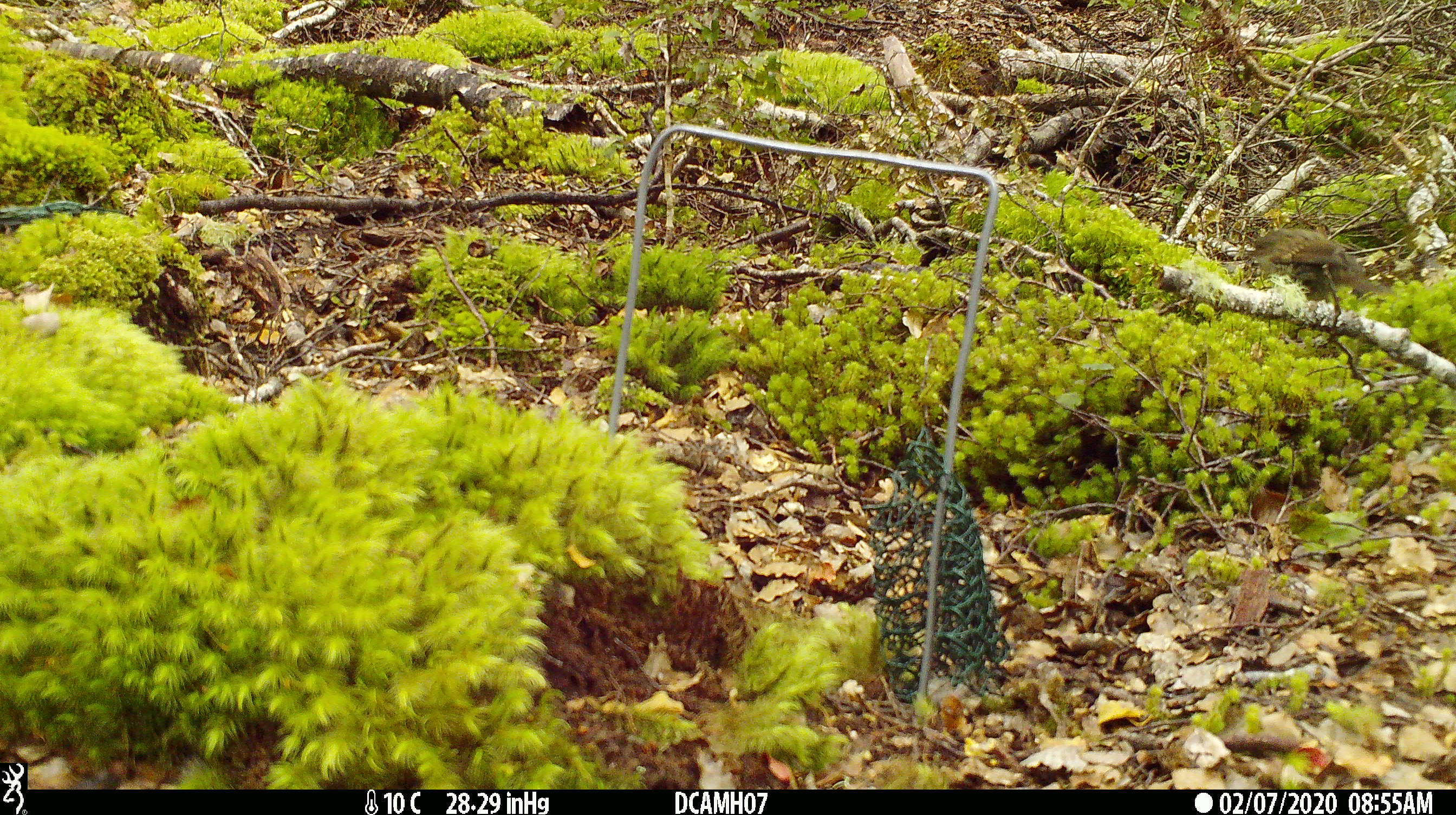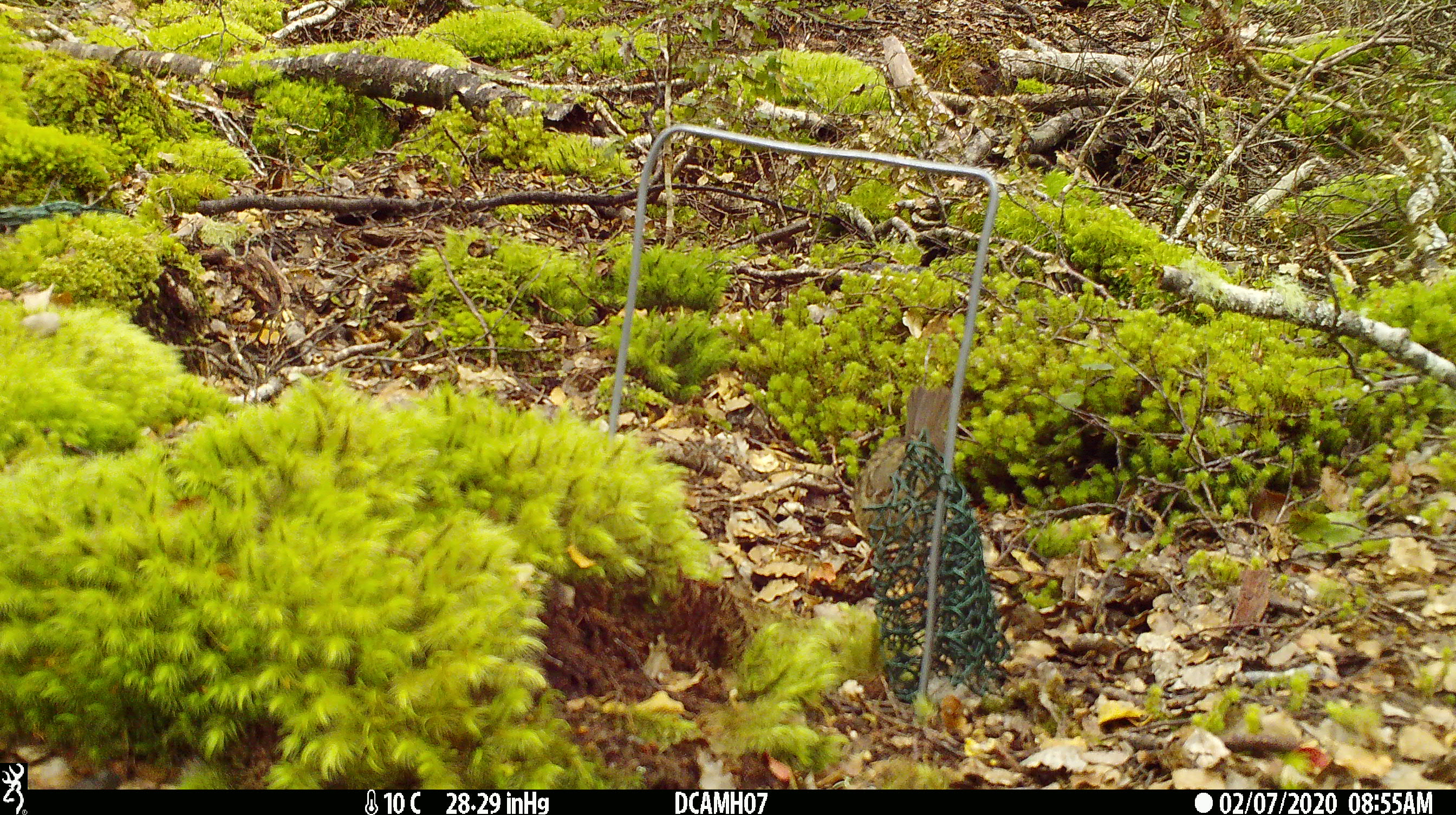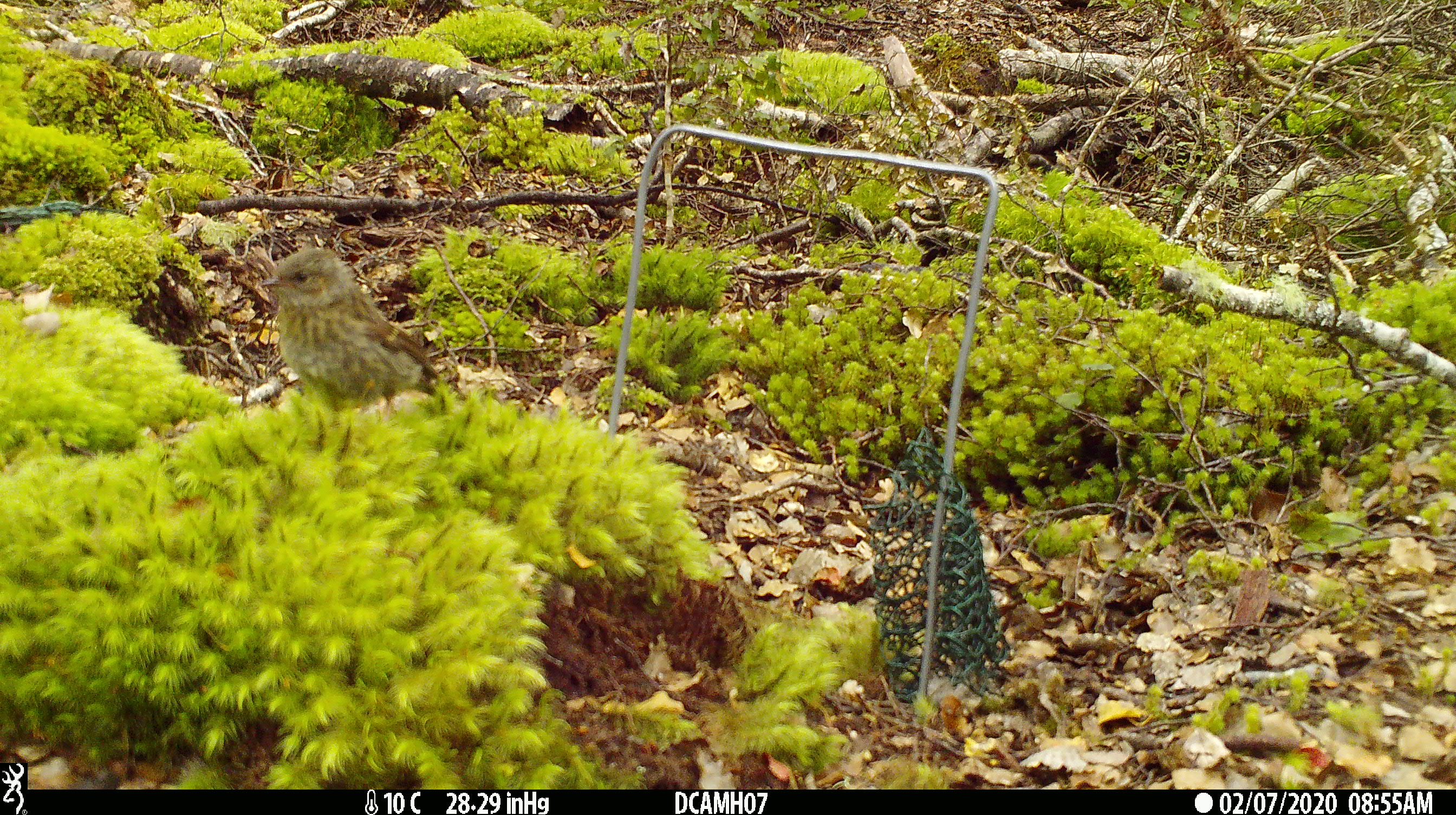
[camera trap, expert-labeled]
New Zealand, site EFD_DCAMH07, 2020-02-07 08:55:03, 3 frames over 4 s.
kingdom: Animalia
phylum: Chordata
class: Aves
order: Passeriformes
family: Prunellidae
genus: Prunella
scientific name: Prunella modularis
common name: dunnock